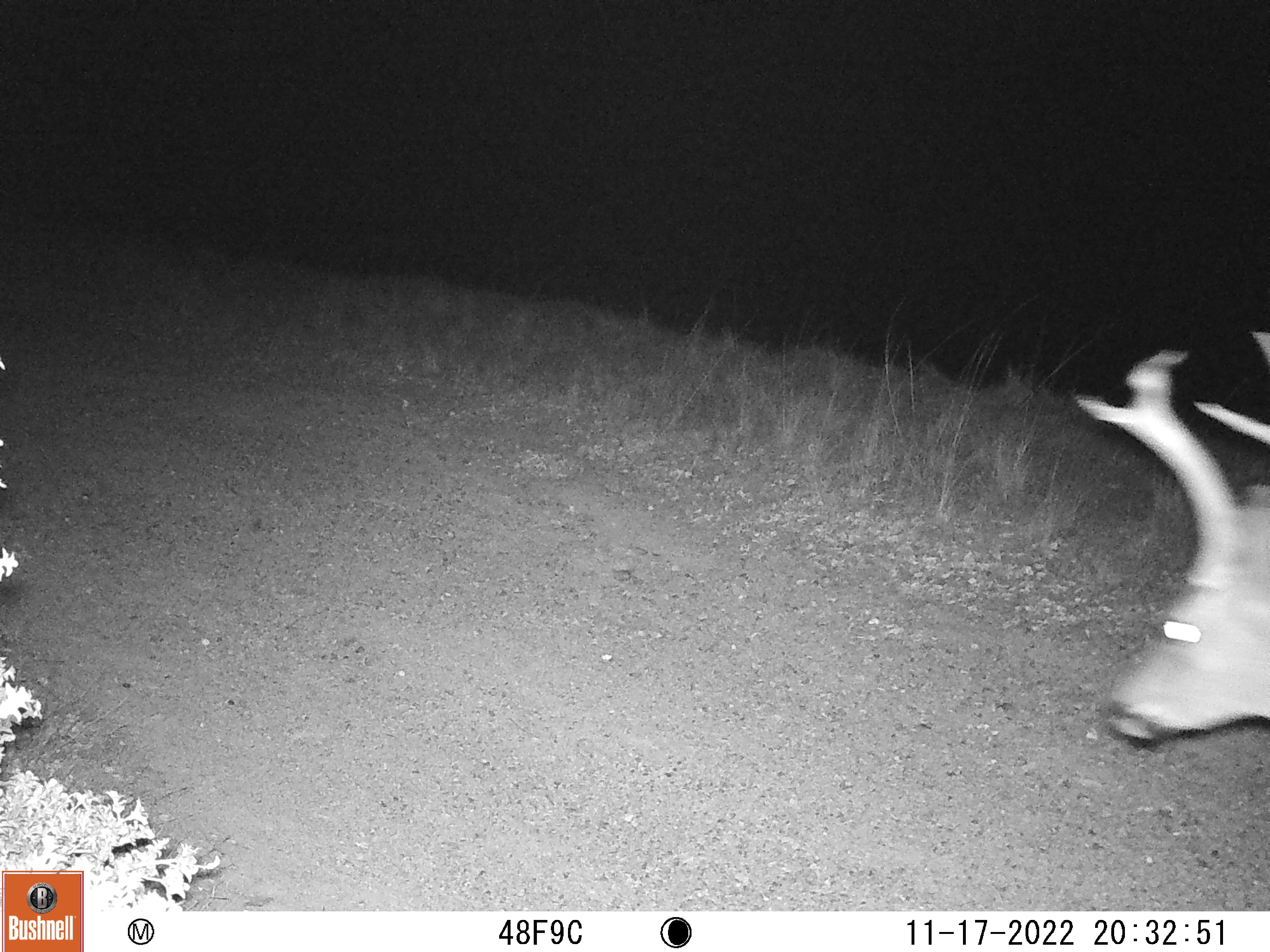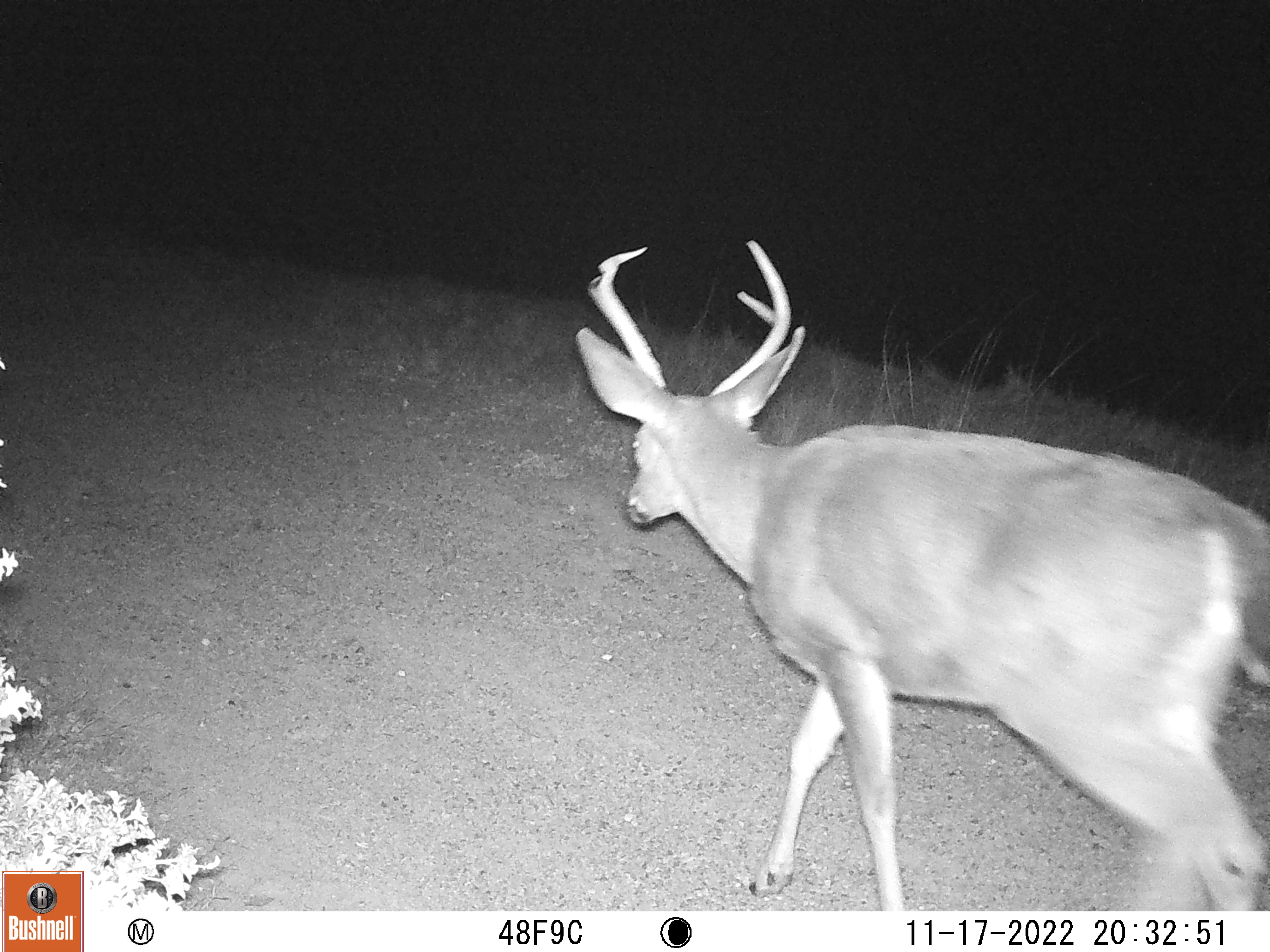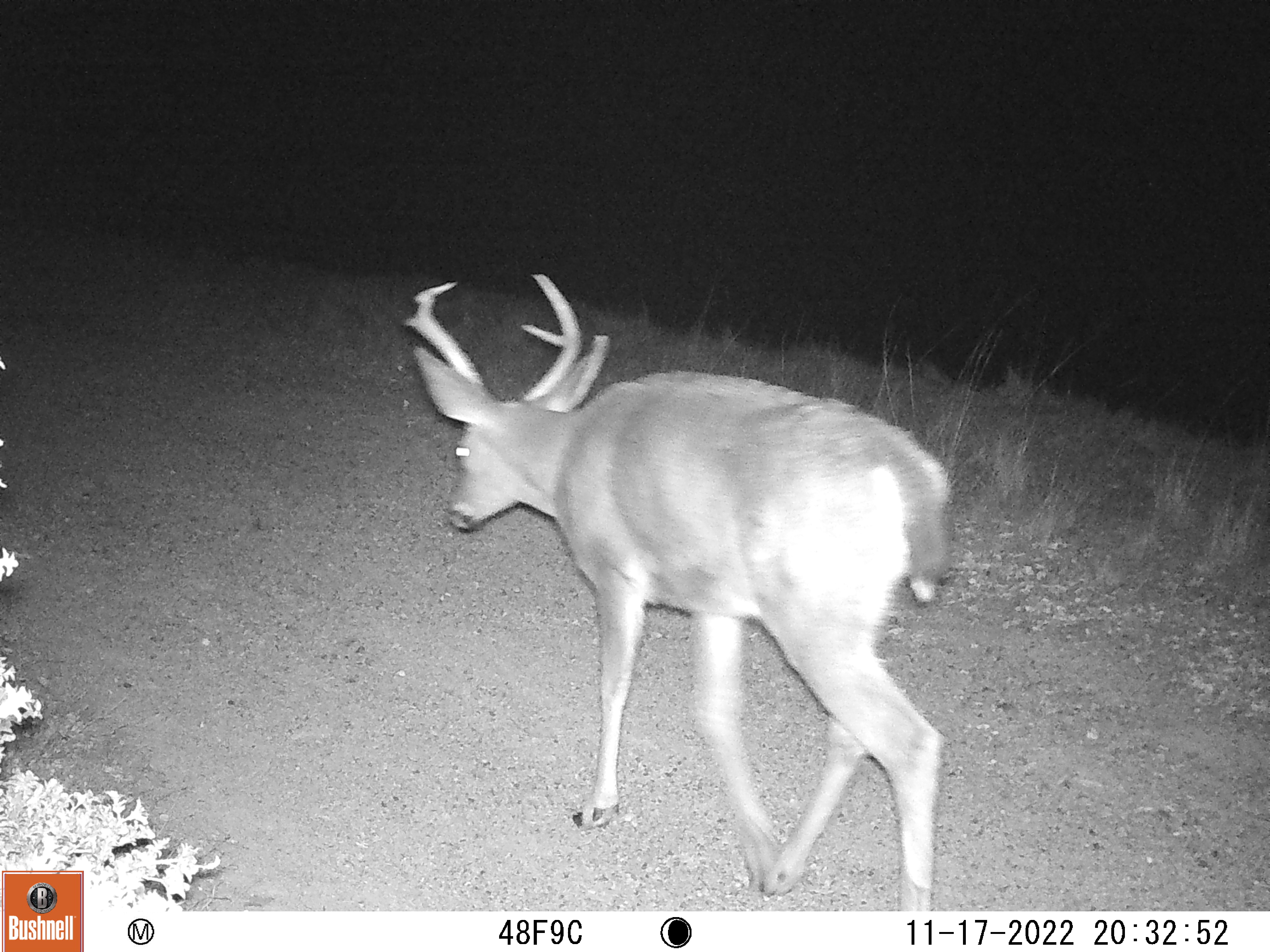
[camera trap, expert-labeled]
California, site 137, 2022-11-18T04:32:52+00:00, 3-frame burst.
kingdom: Animalia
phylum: Chordata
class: Mammalia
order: Artiodactyla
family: Cervidae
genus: Odocoileus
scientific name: Odocoileus hemionus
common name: mule deer